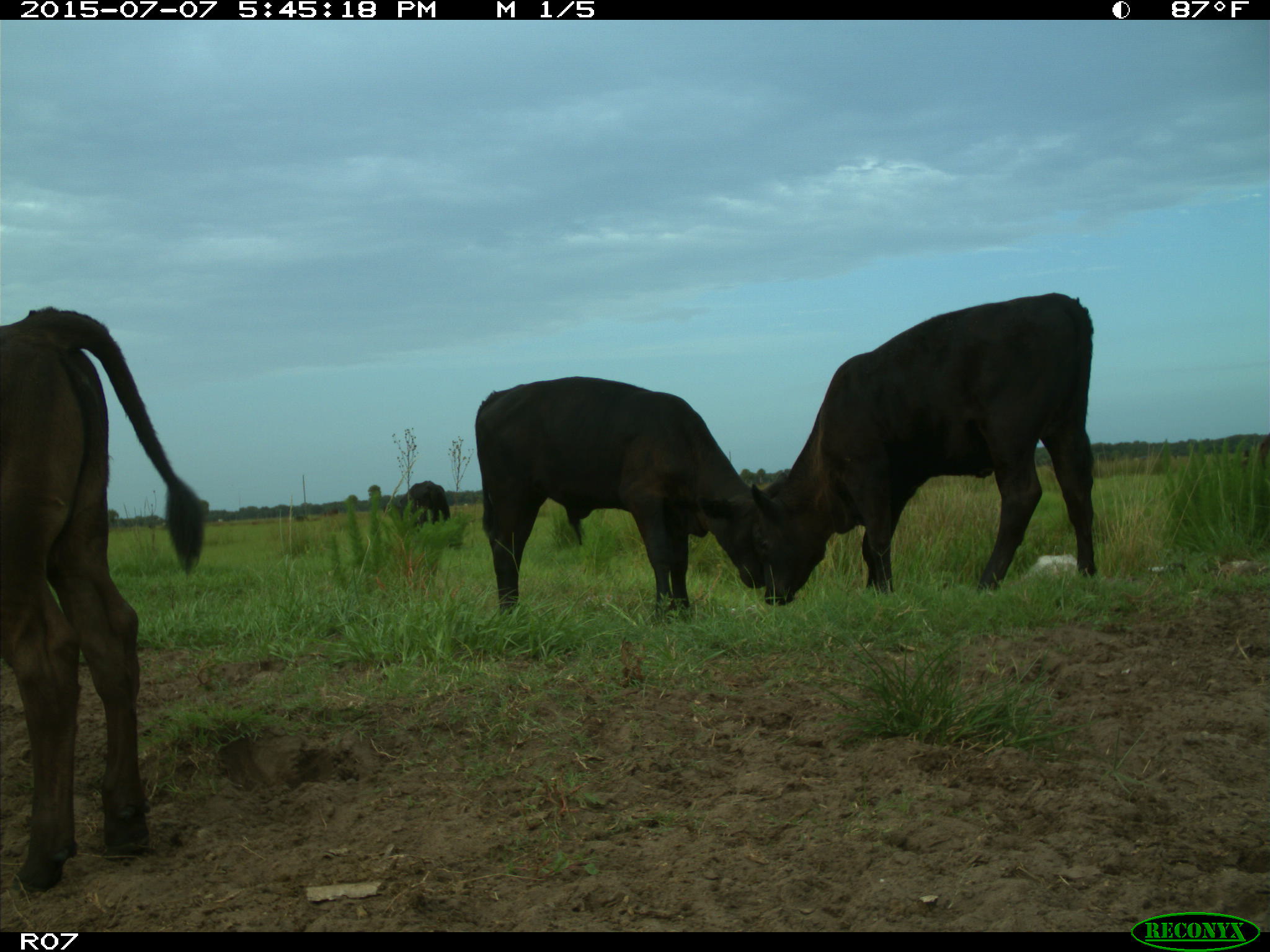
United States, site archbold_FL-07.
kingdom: Animalia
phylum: Chordata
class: Mammalia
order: Artiodactyla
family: Bovidae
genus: Bos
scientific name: Bos taurus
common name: domestic cow